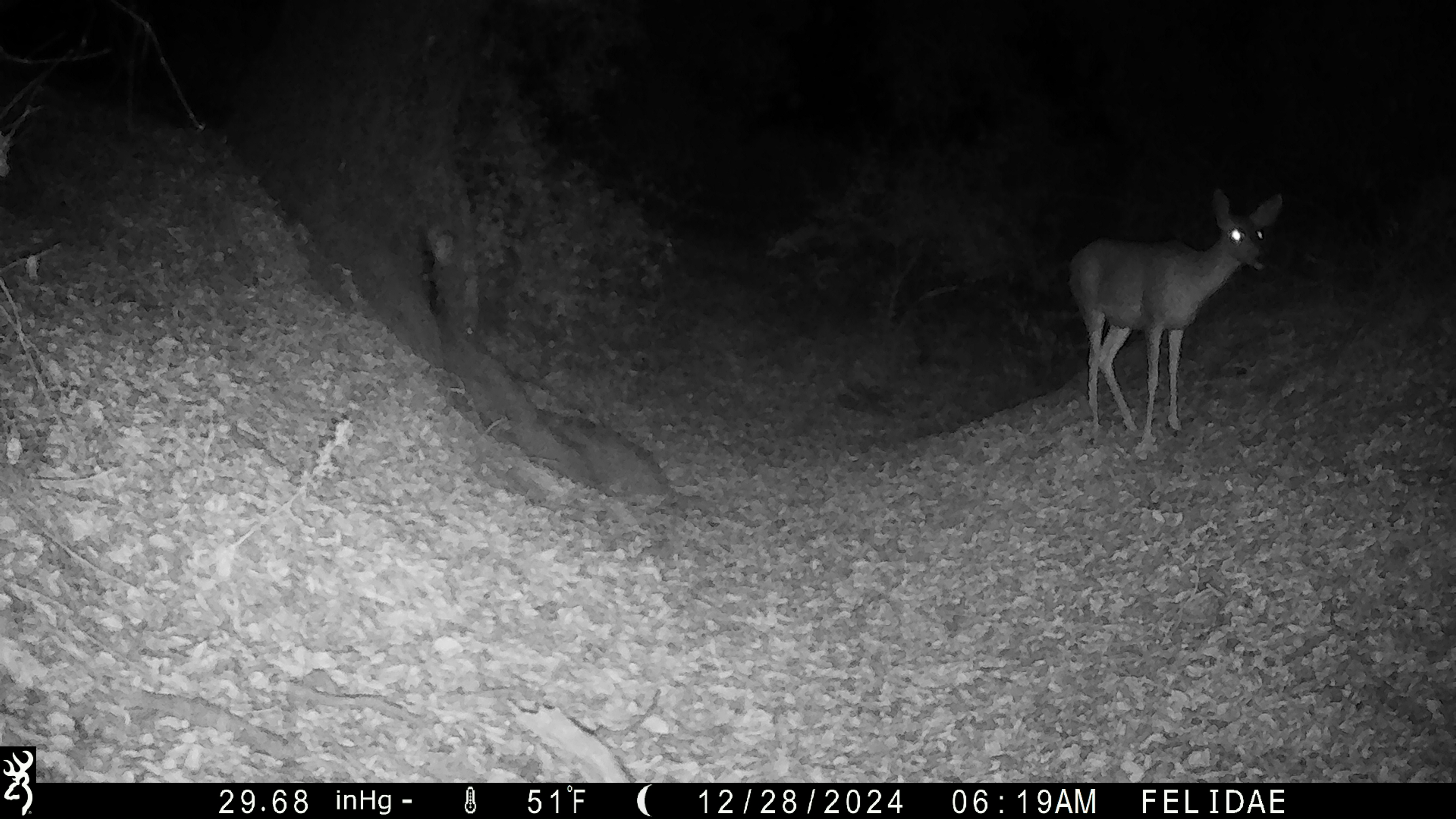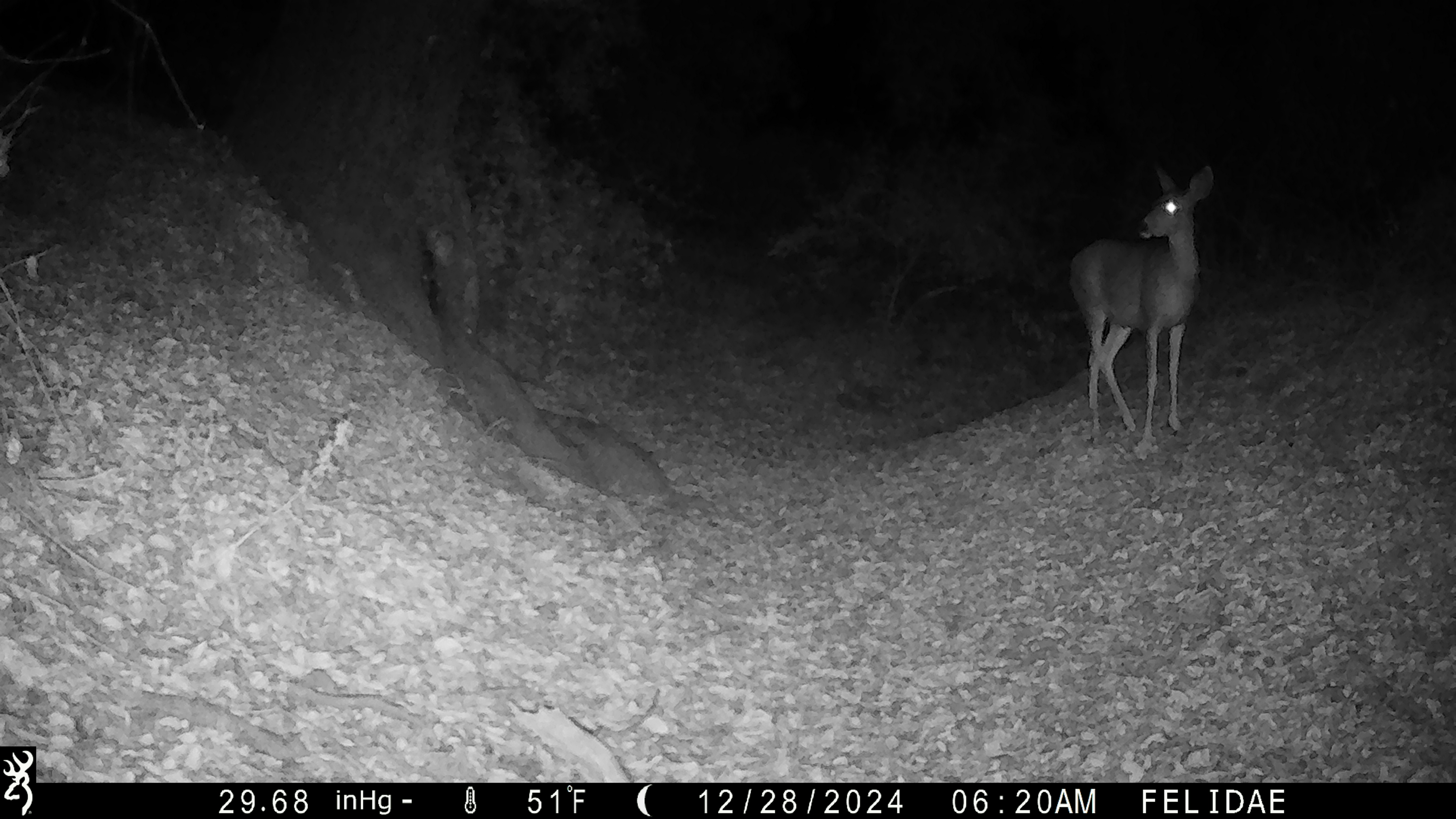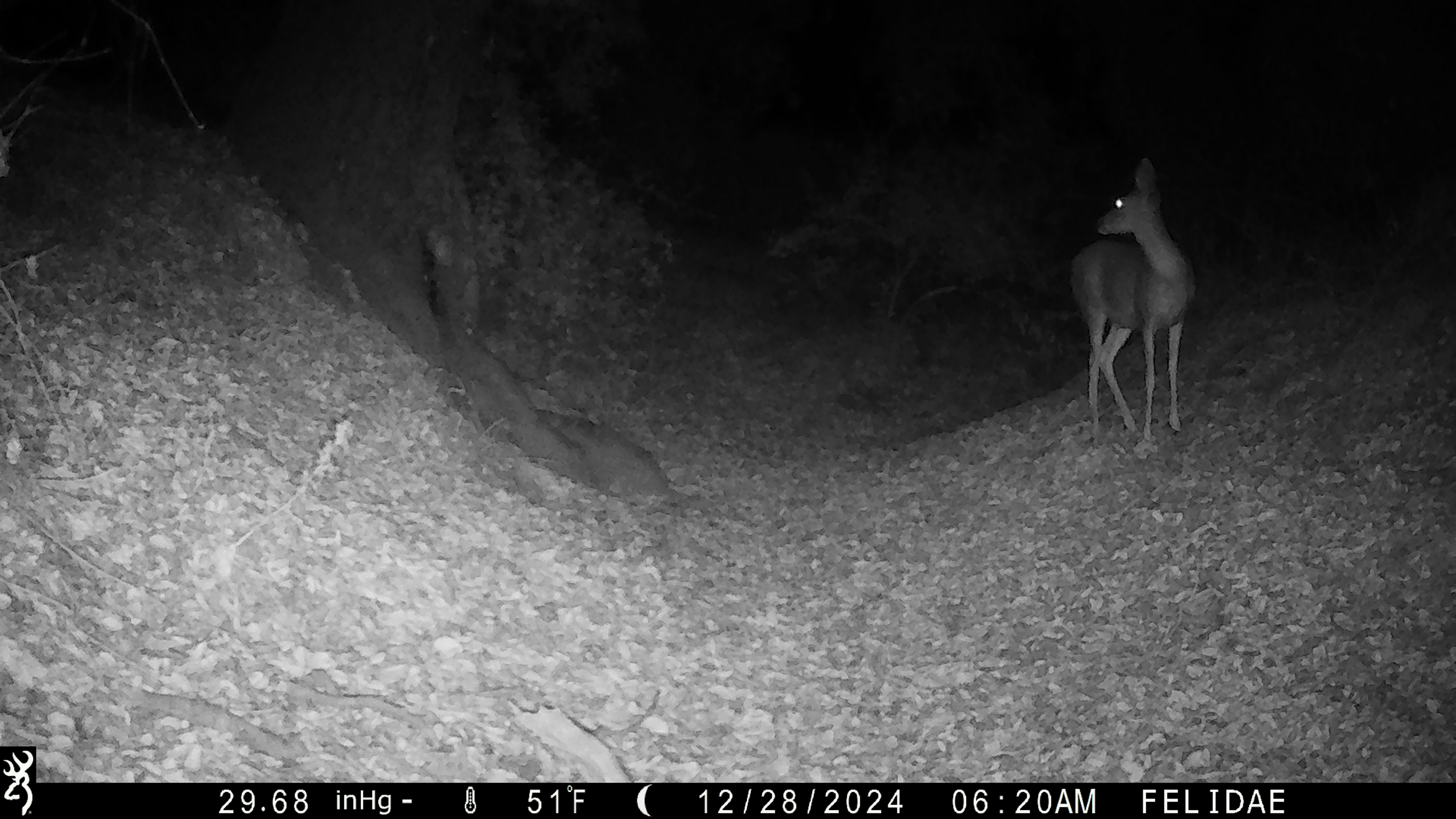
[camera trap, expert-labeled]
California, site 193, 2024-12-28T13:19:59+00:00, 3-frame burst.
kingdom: Animalia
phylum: Chordata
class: Mammalia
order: Artiodactyla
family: Cervidae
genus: Odocoileus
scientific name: Odocoileus hemionus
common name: mule deer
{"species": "mule deer (Odocoileus hemionus)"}